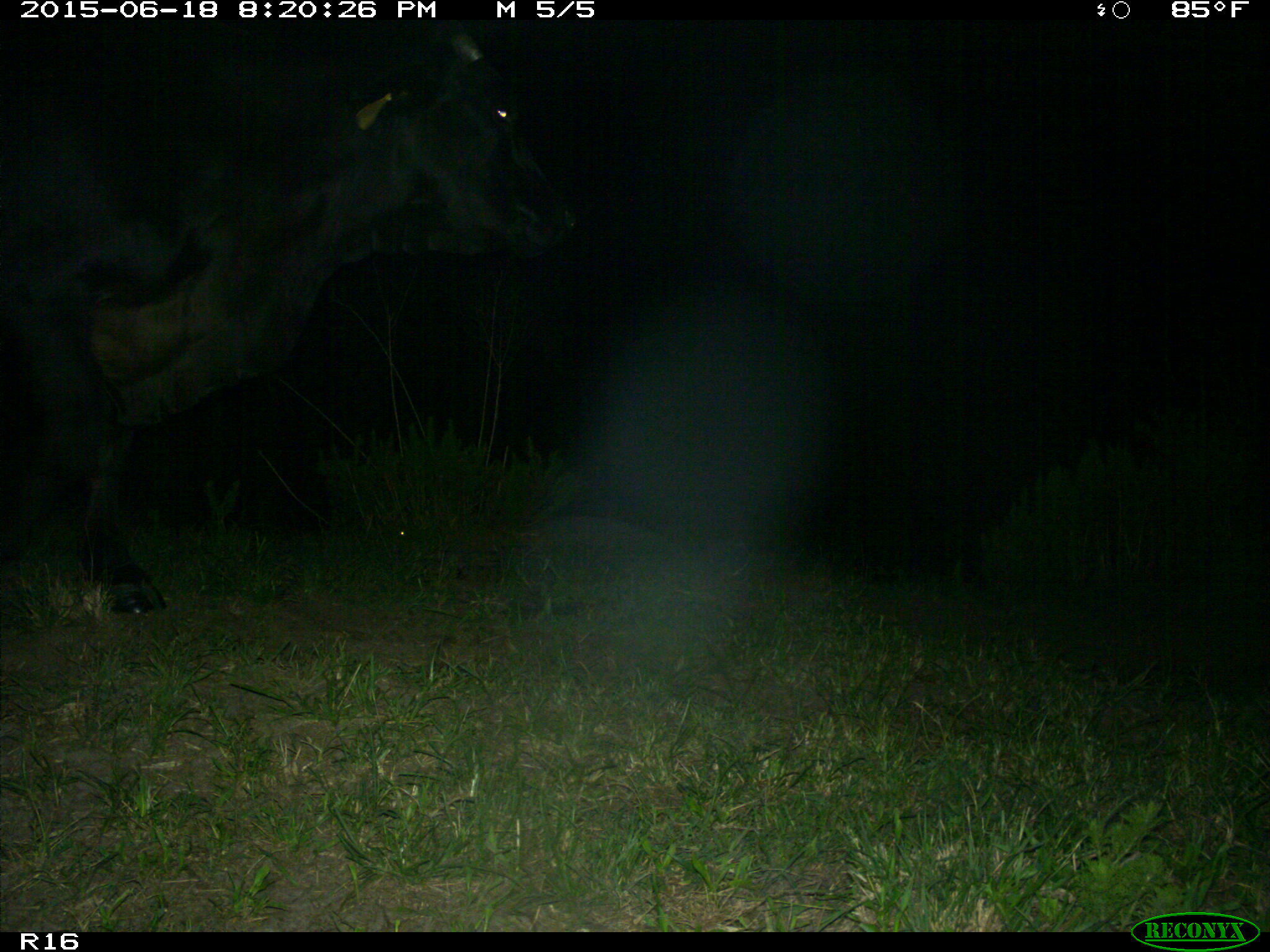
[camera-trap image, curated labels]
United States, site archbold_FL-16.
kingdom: Animalia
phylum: Chordata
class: Mammalia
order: Artiodactyla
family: Bovidae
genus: Bos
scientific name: Bos taurus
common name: domestic cow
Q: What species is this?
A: Bos taurus (domestic cow).